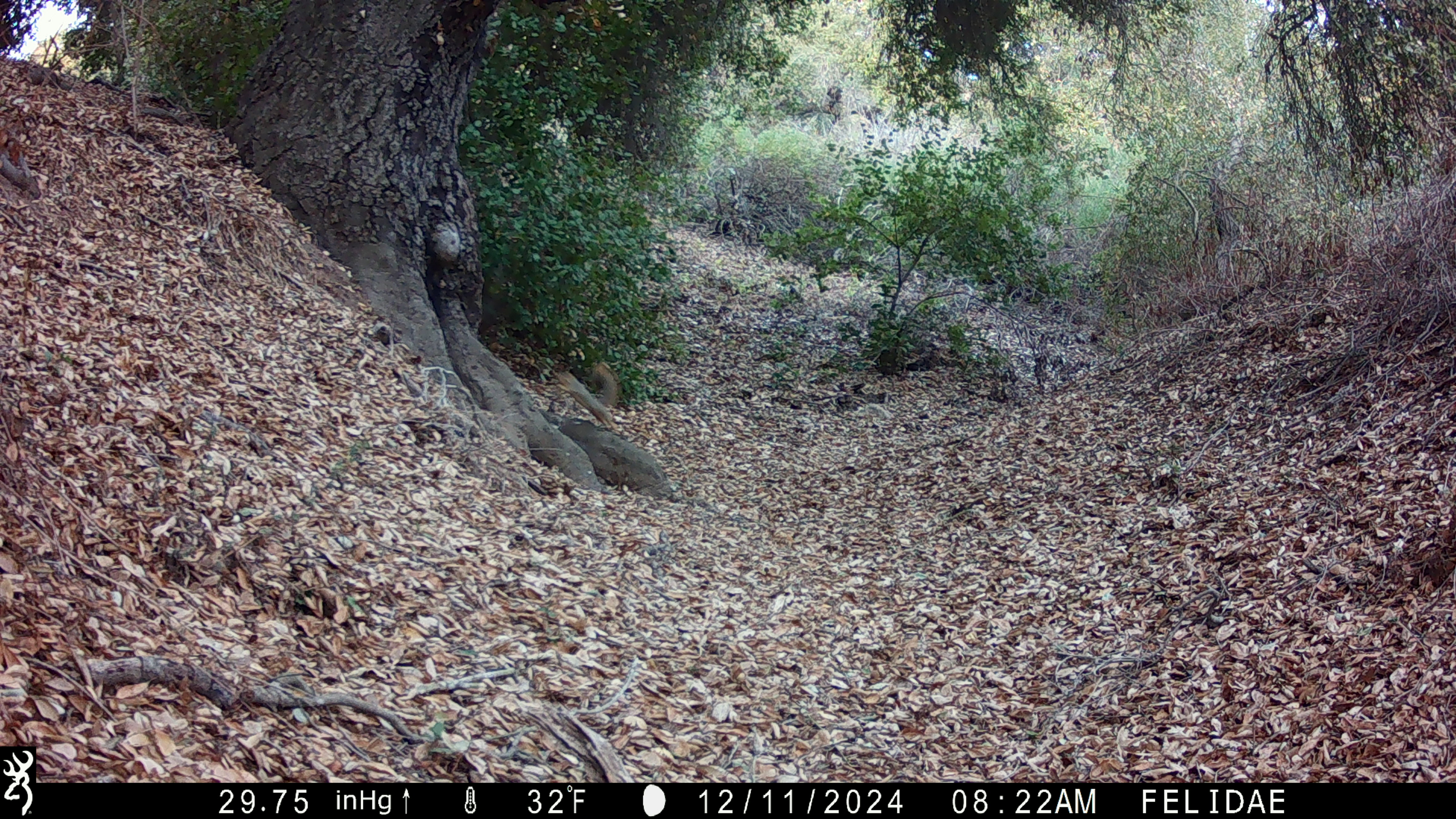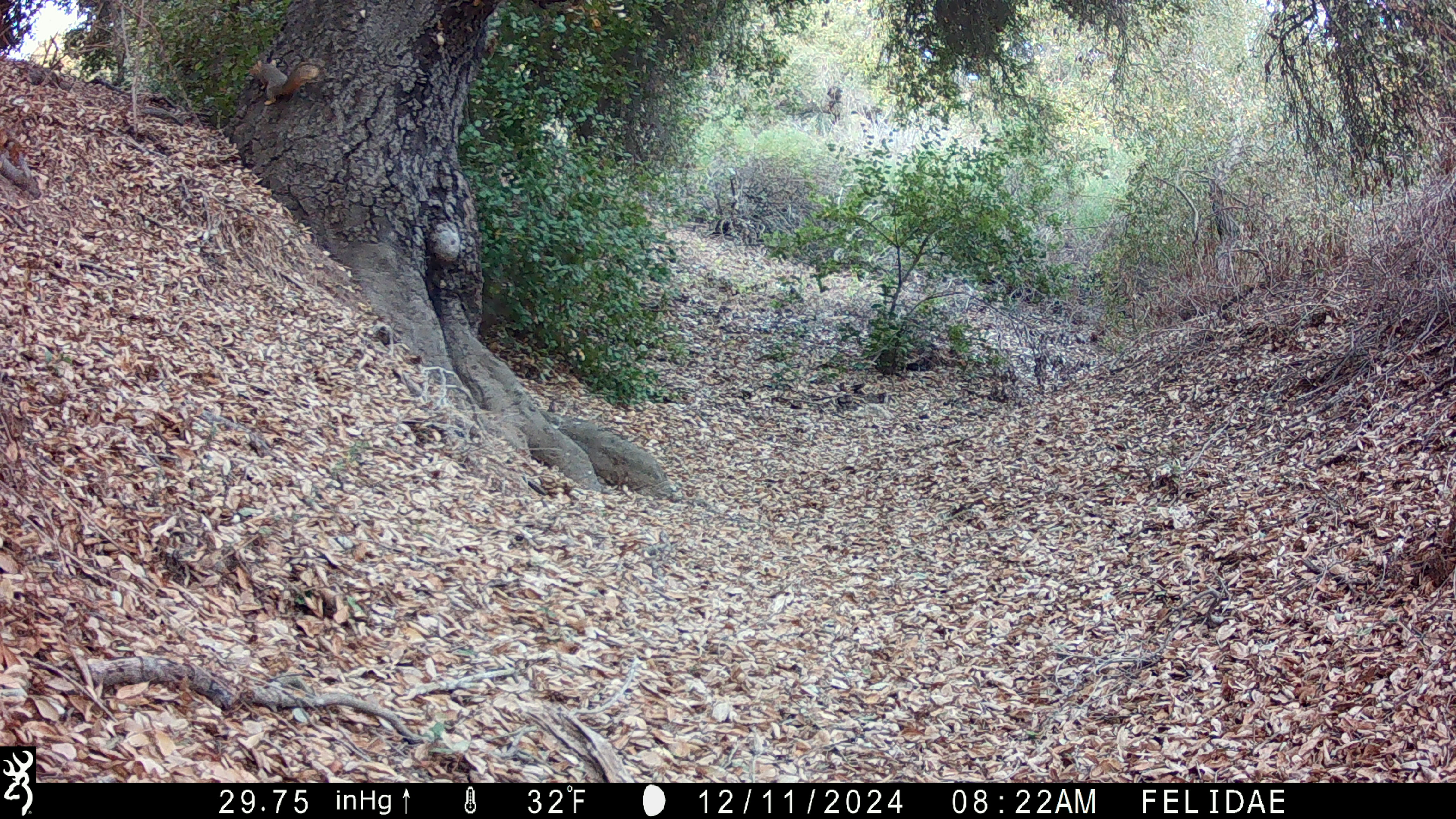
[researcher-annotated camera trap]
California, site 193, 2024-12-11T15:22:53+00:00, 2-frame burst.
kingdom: Animalia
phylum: Chordata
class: Mammalia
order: Rodentia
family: Sciuridae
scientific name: Sciuridae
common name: squirrel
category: unknown squirrel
Unknown squirrel (squirrel) (Sciuridae).